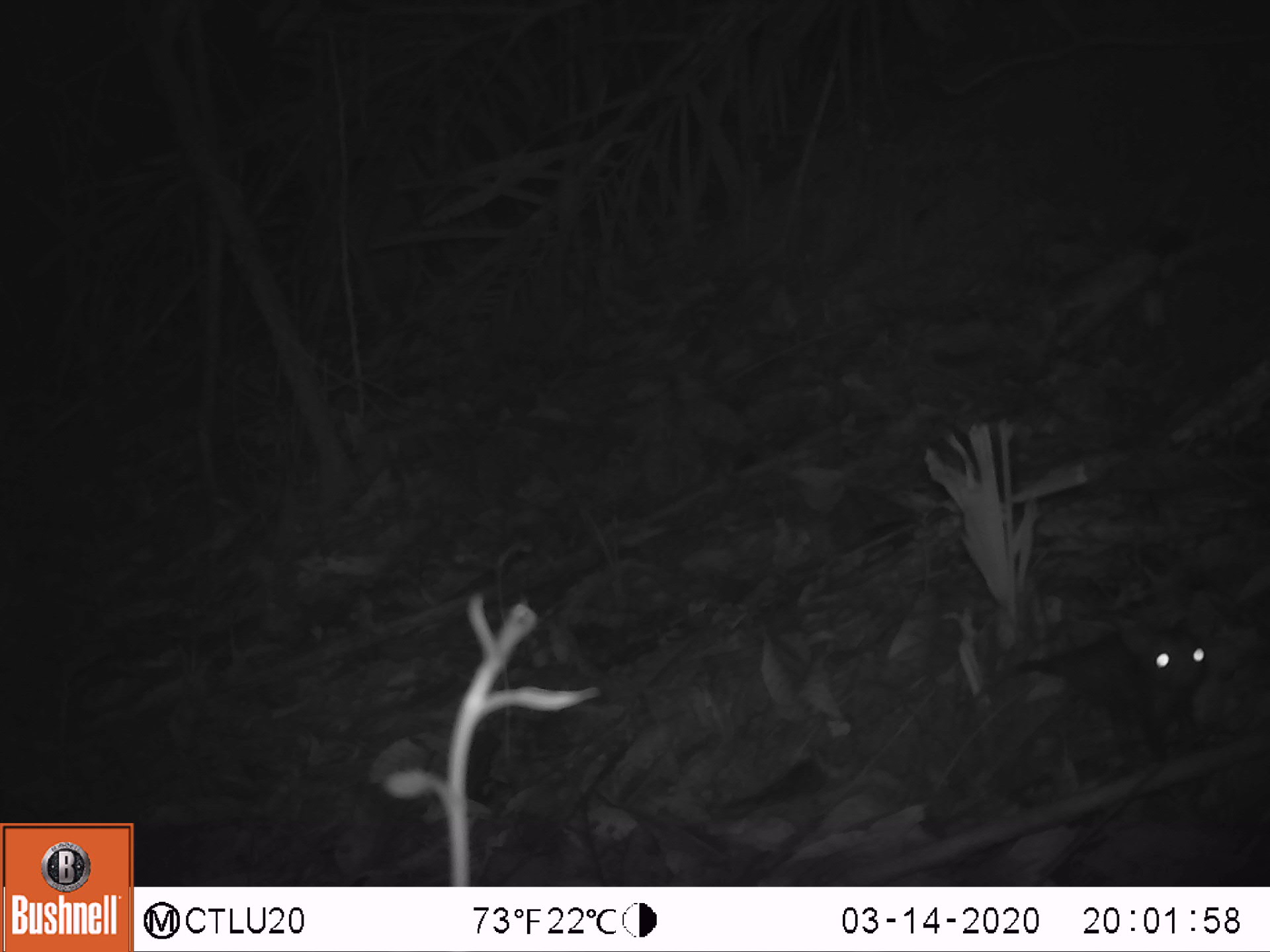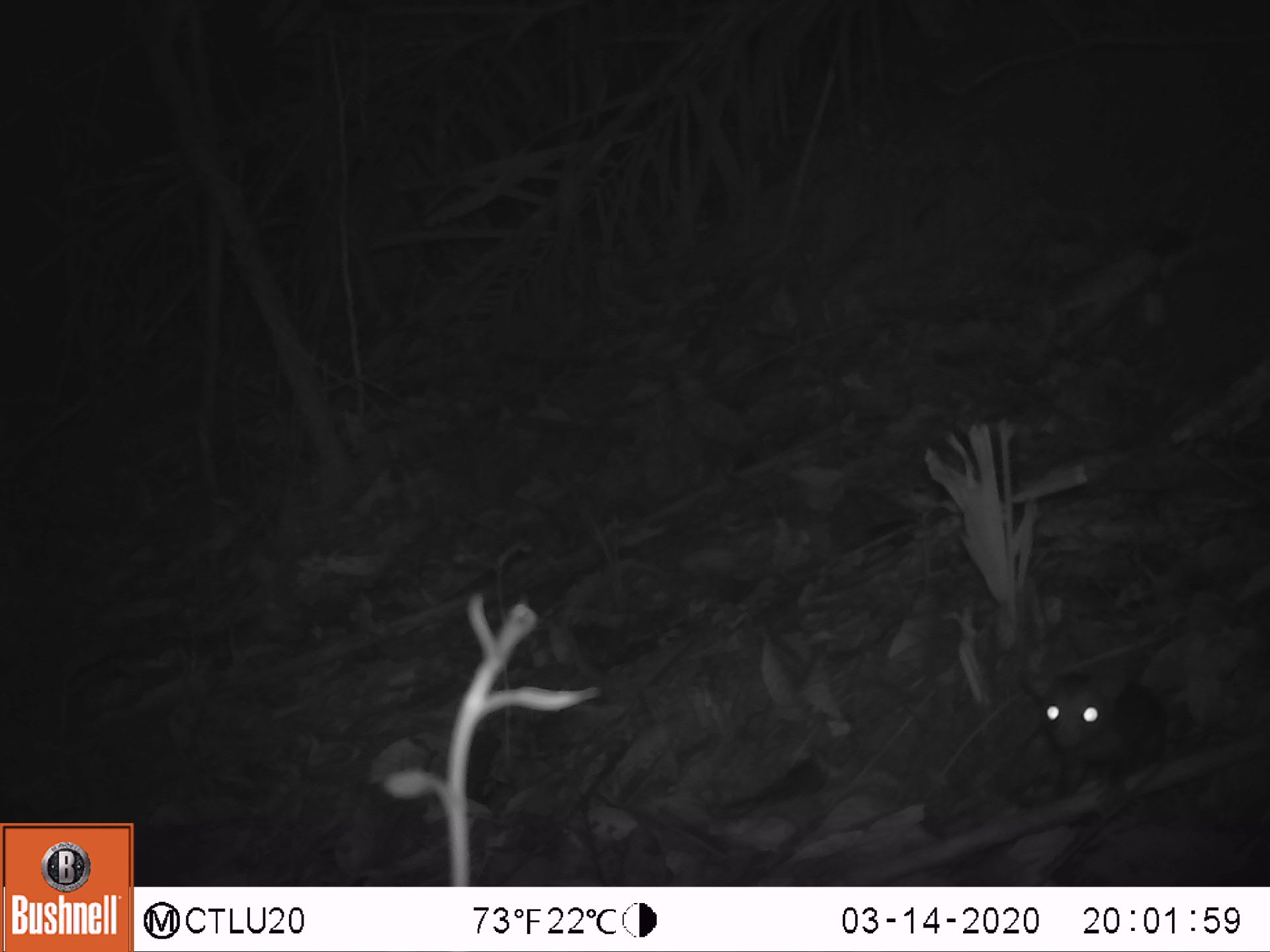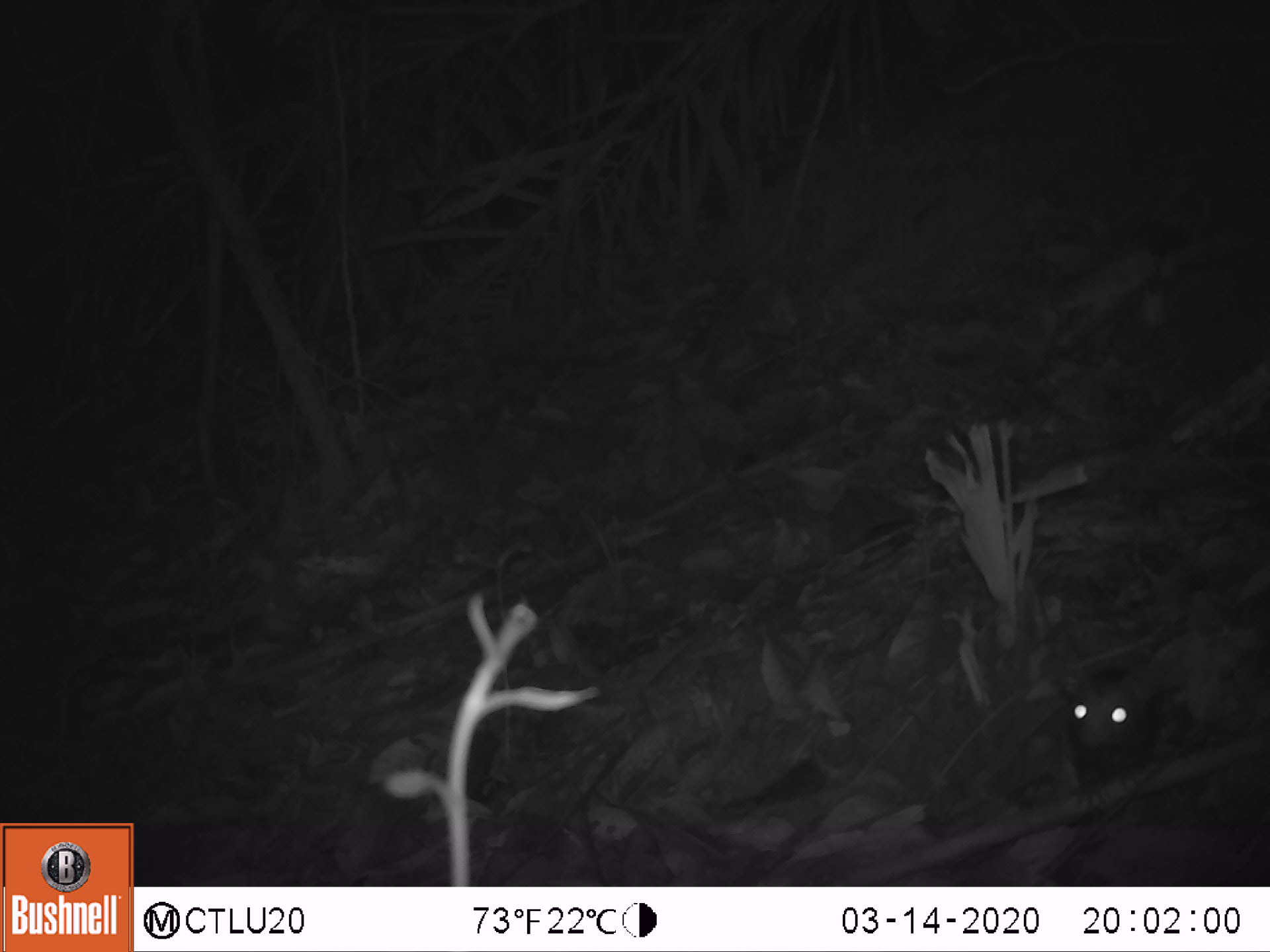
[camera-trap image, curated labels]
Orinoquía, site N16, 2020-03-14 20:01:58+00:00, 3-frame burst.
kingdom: Animalia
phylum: Chordata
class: Mammalia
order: Didelphimorphia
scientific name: Didelphimorphia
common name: possum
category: unknown possum